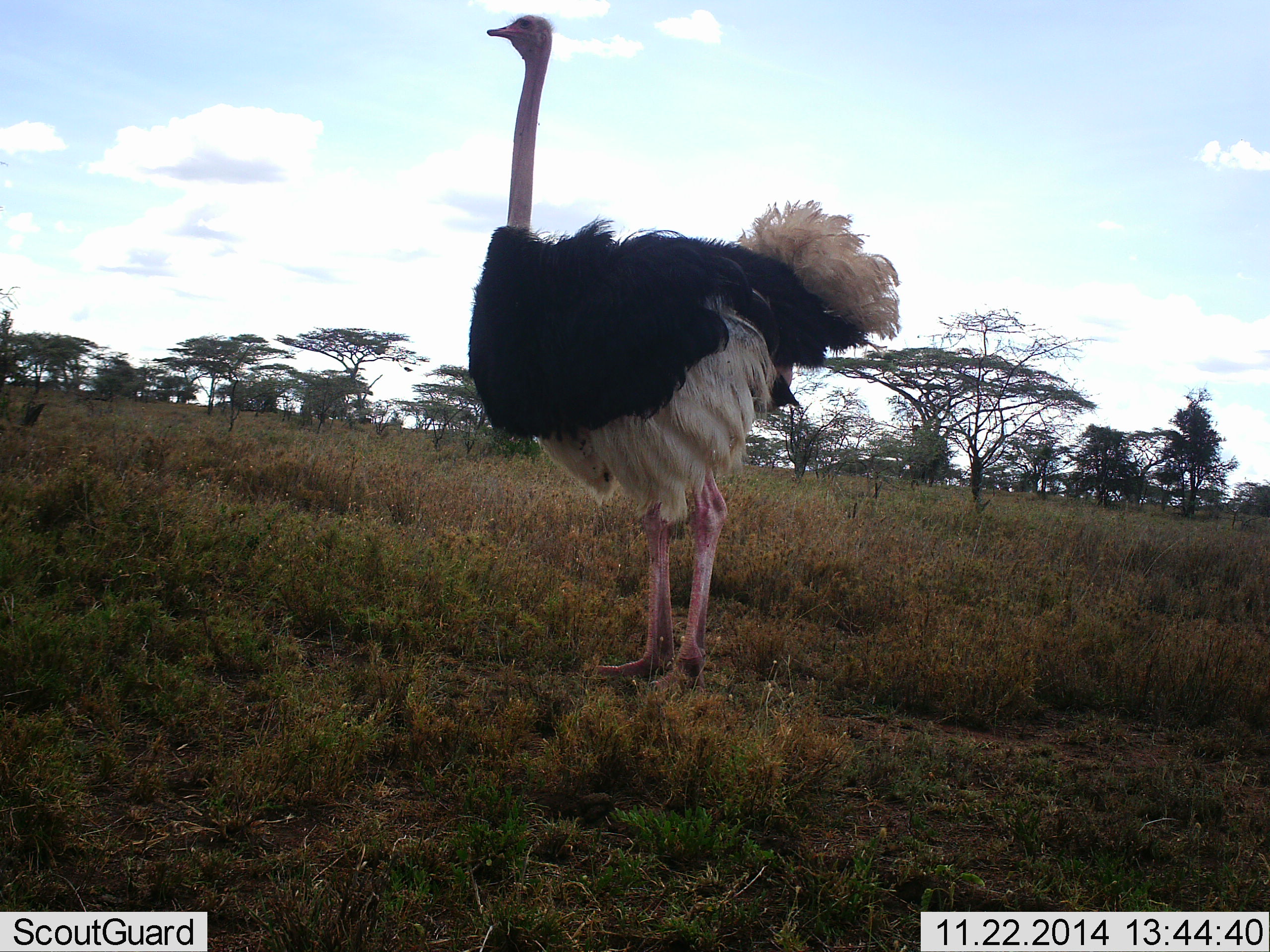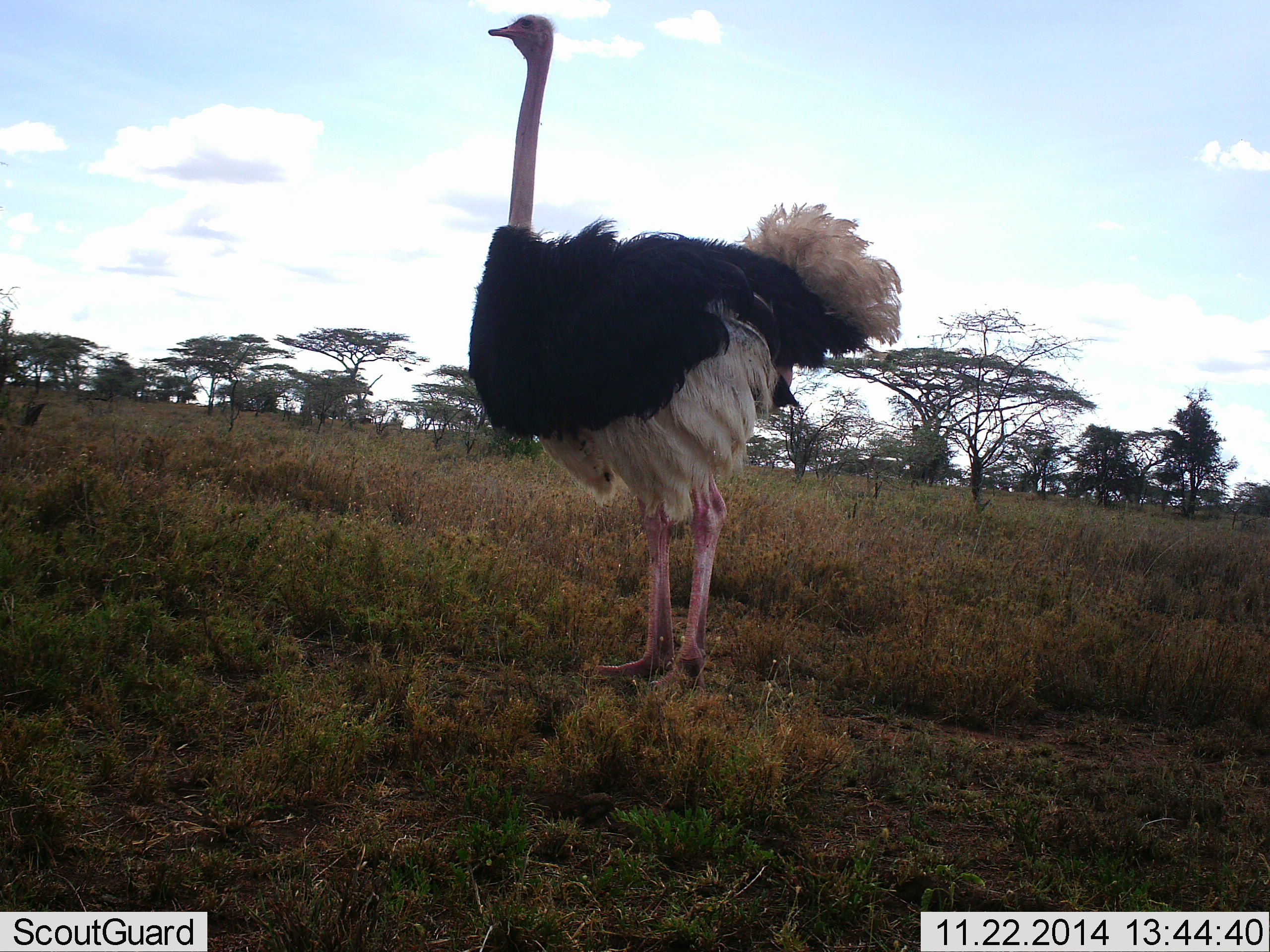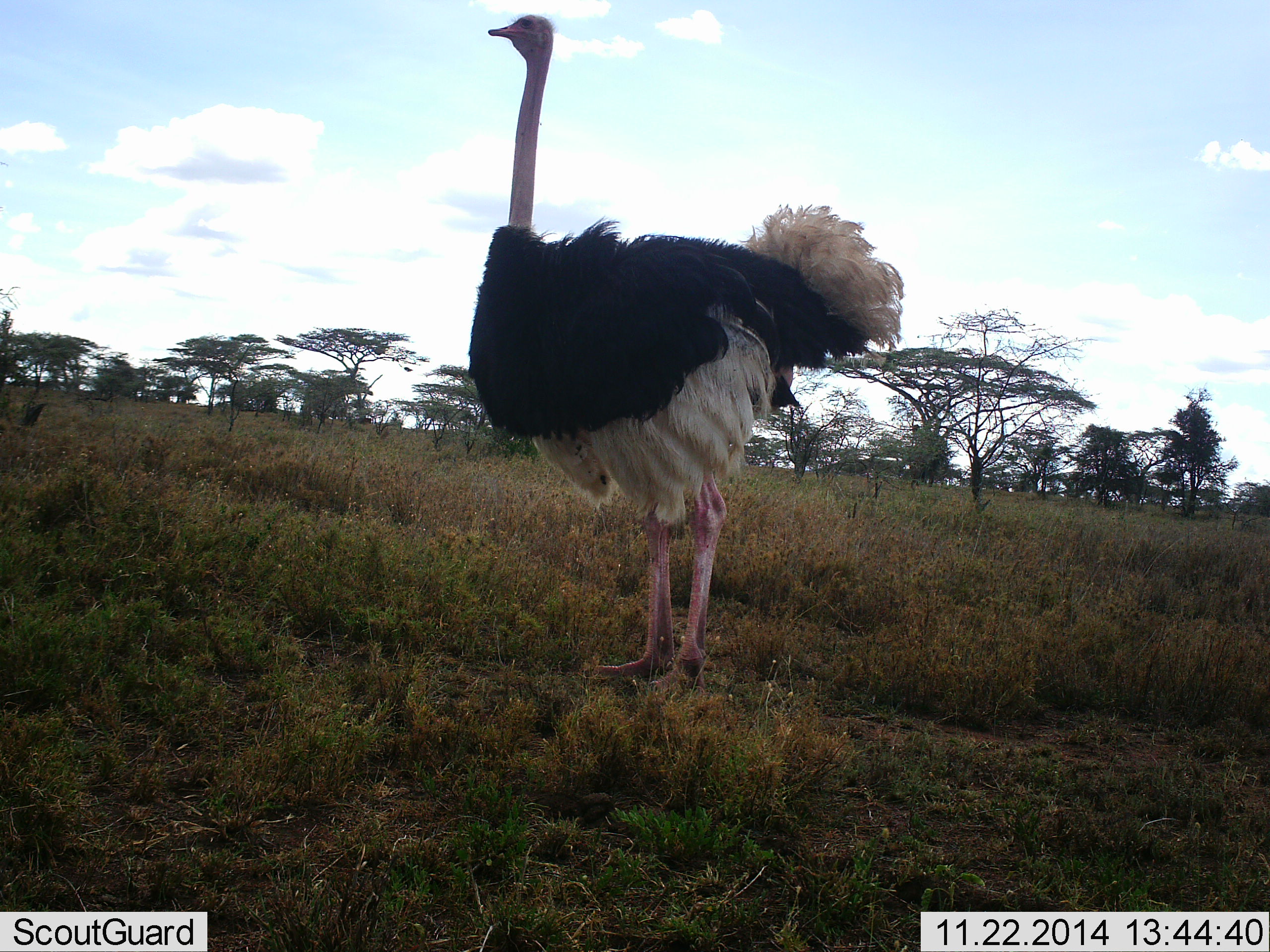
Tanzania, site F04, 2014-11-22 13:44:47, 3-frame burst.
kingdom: Animalia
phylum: Chordata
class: Aves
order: Struthioniformes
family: Struthionidae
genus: Struthio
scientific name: Struthio camelus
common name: ostrich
Ostrich (Struthio camelus), count 1. Behavior (volunteer vote fractions): standing 100%, resting 0%, moving 0%, interacting 0%. Young present (vote fraction): 0%. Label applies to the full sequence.